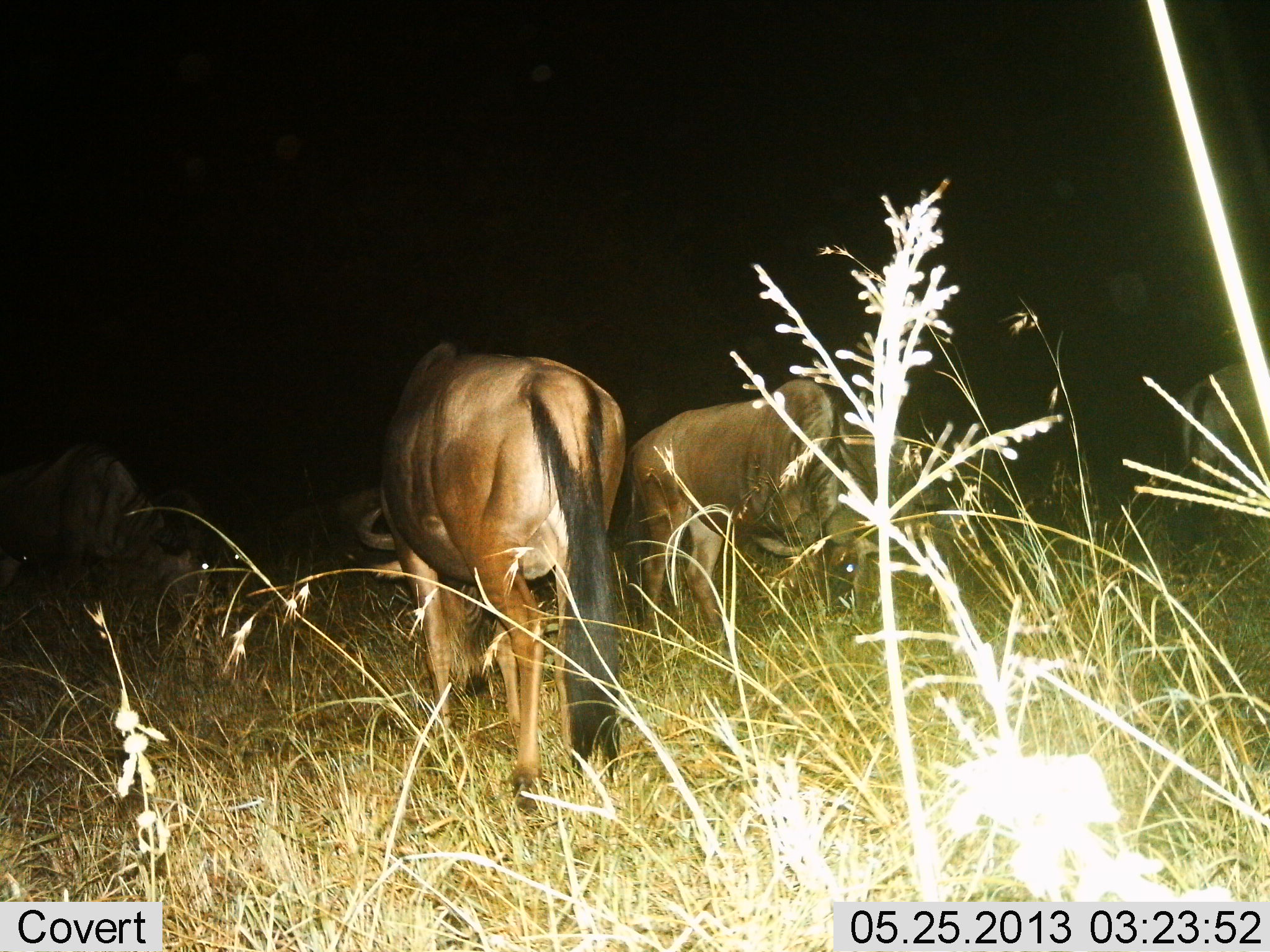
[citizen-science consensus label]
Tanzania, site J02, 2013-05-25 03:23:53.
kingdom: Animalia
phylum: Chordata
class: Mammalia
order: Artiodactyla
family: Bovidae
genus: Connochaetes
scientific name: Connochaetes taurinus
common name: blue wildebeest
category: wildebeest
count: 4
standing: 50%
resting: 5%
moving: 5%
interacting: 0%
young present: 0%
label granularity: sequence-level